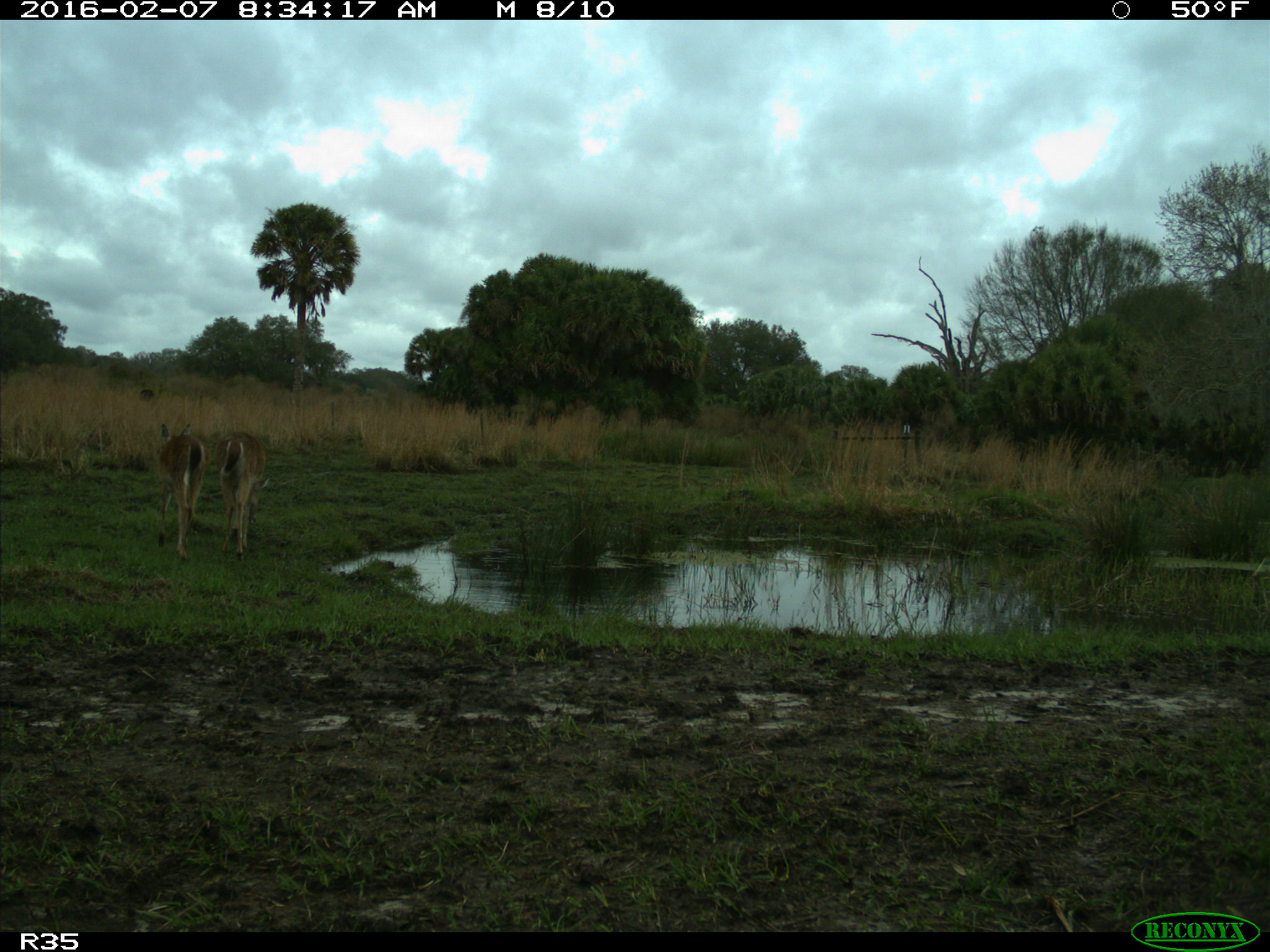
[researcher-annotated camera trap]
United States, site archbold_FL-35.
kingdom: Animalia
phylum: Chordata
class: Mammalia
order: Artiodactyla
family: Cervidae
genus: Odocoileus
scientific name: Odocoileus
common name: deer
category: unidentified deer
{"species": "unidentified deer (deer) (Odocoileus)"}